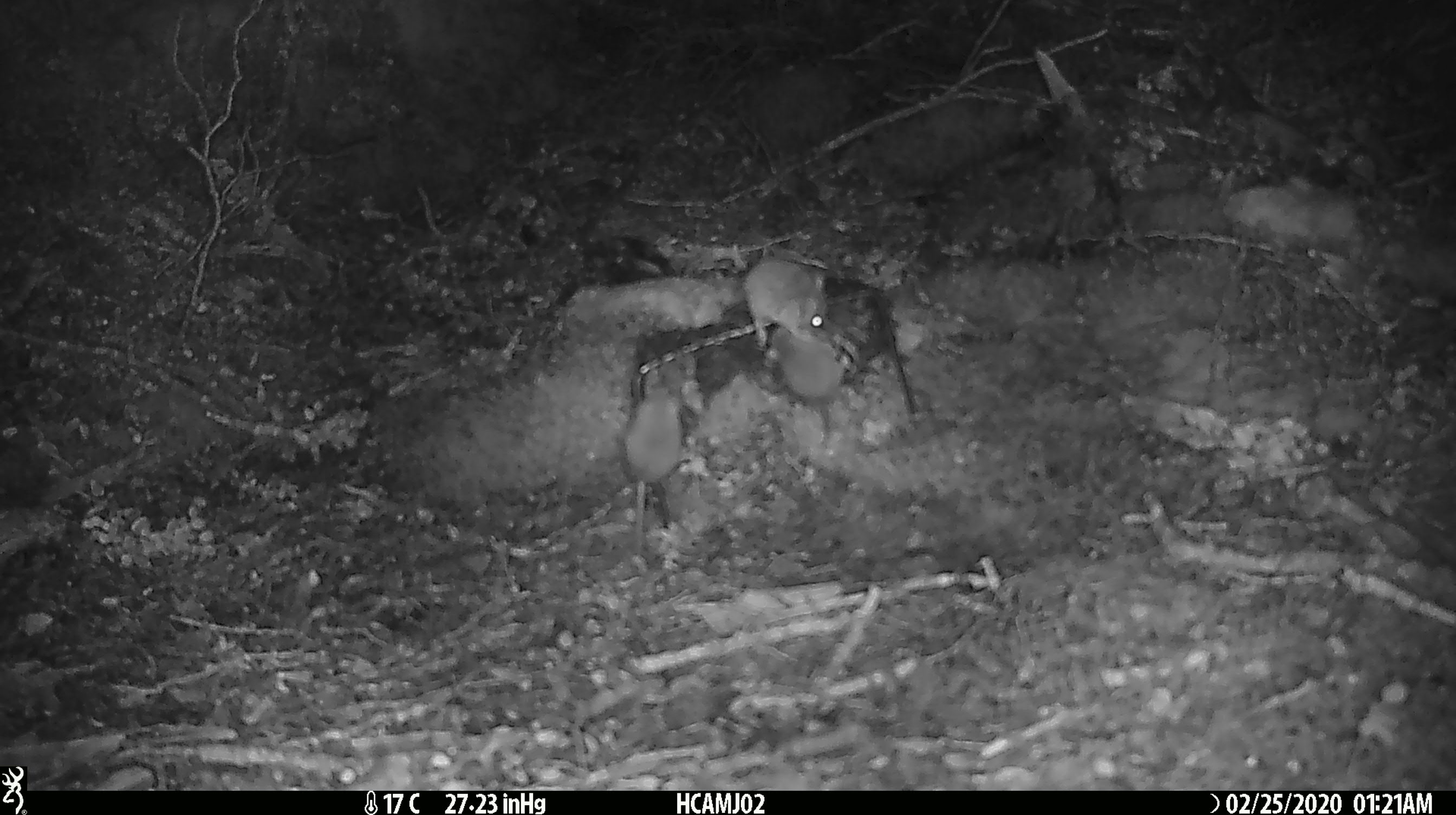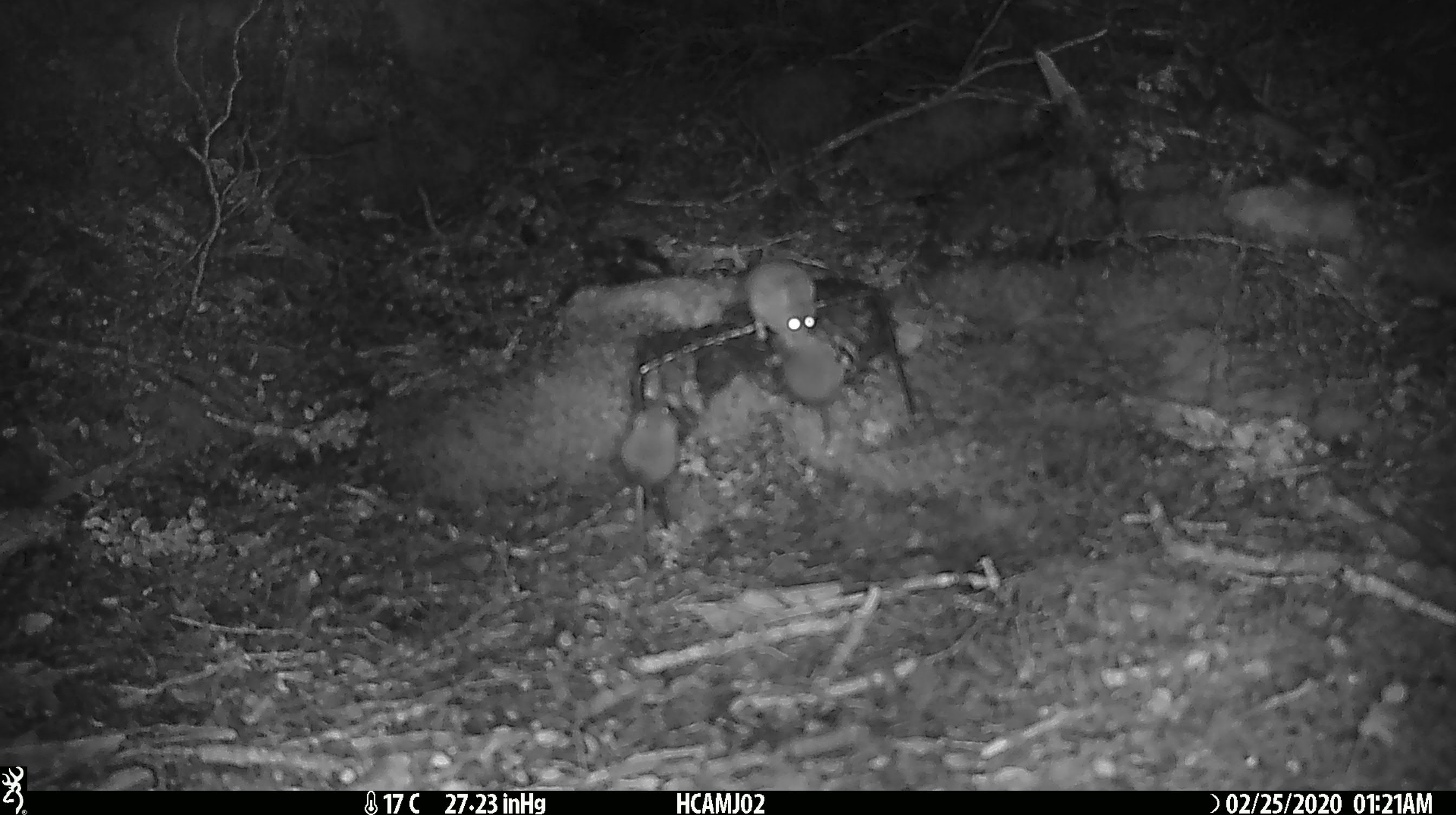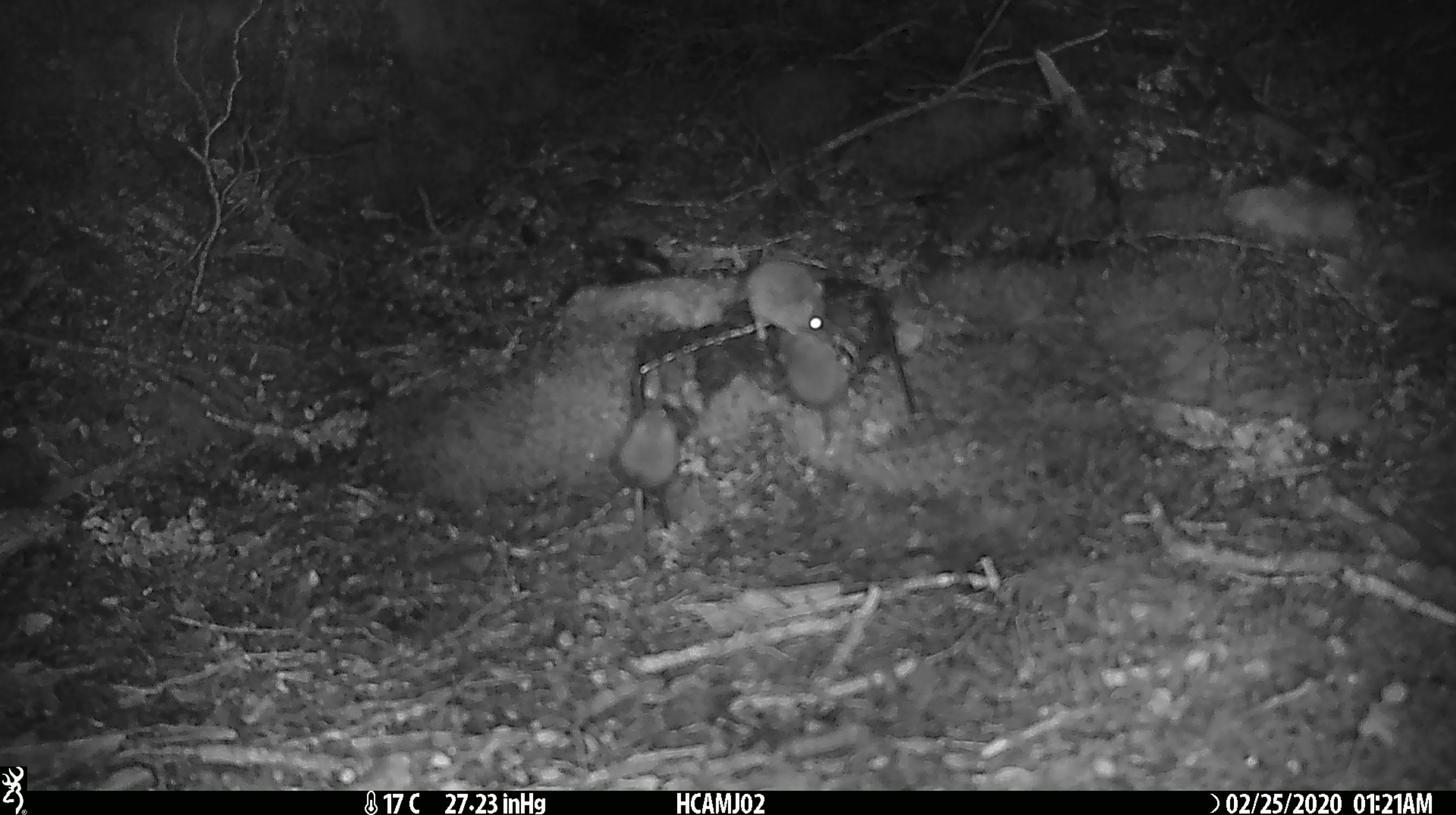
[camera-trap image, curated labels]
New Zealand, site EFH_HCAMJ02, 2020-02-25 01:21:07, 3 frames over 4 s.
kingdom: Animalia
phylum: Chordata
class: Mammalia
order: Rodentia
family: Muridae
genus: Mus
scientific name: Mus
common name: mouse